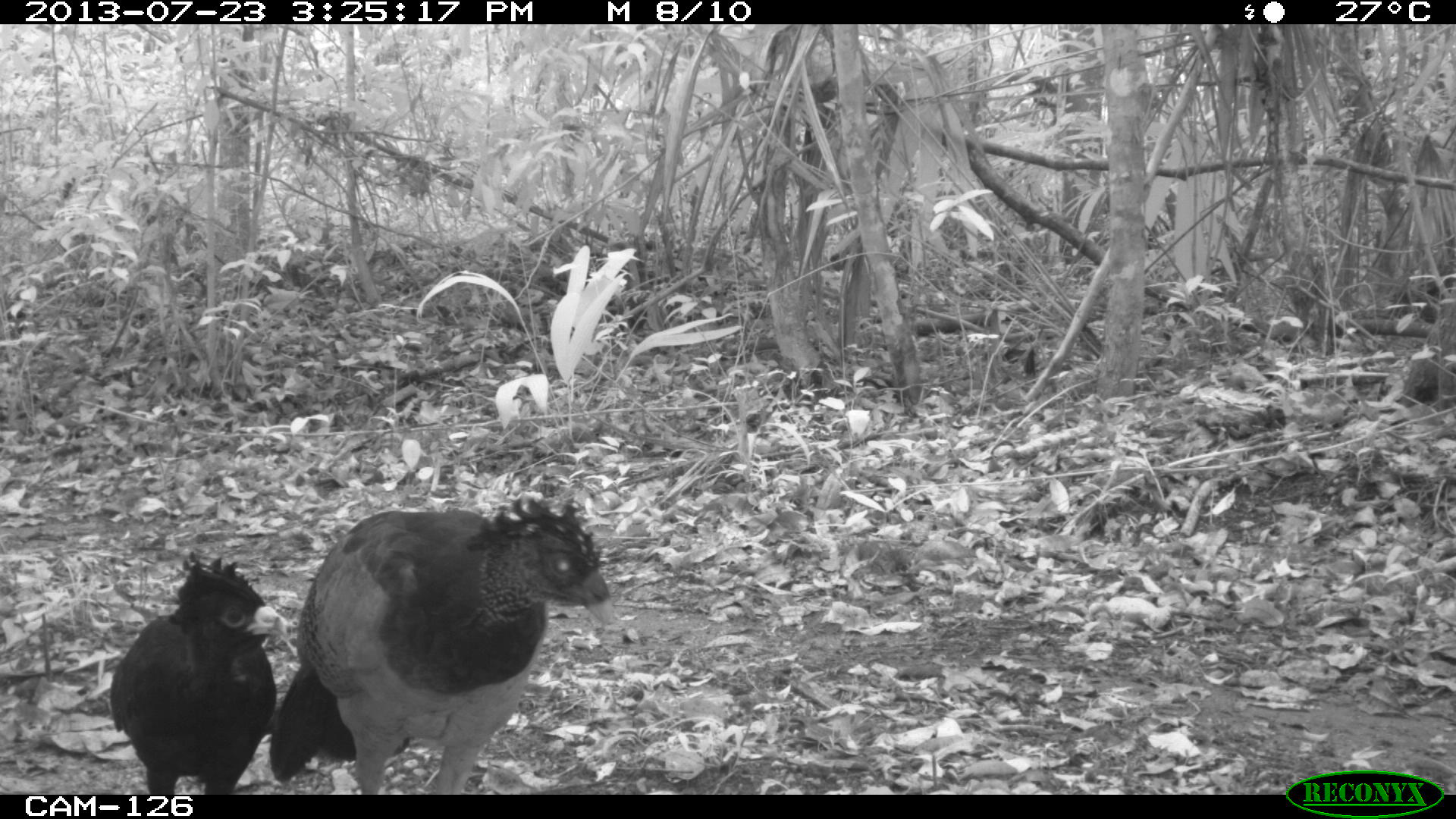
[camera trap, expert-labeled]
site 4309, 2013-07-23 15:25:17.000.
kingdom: Animalia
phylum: Chordata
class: Aves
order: Galliformes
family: Cracidae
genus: Crax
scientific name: Crax rubra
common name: great curassow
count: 2